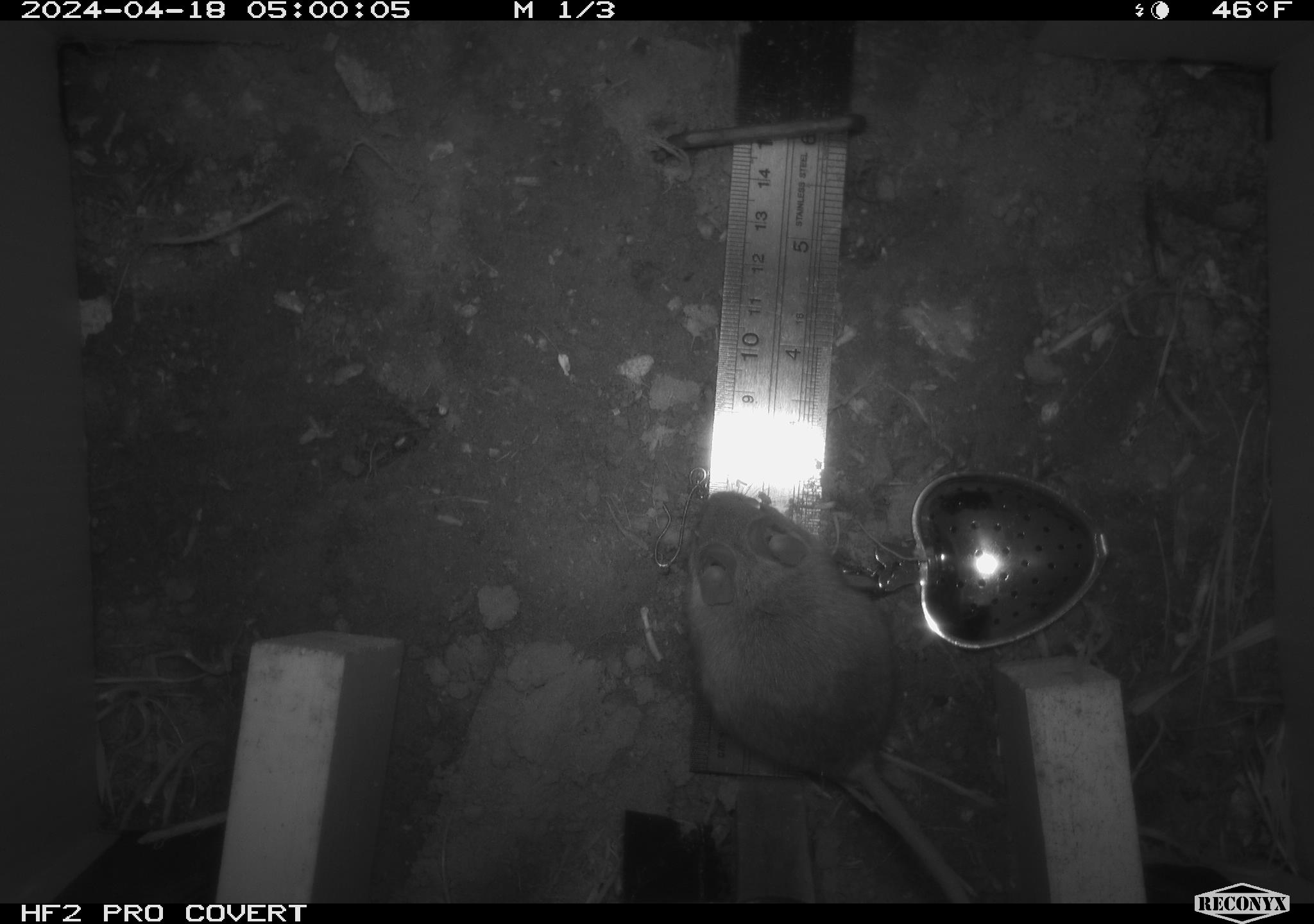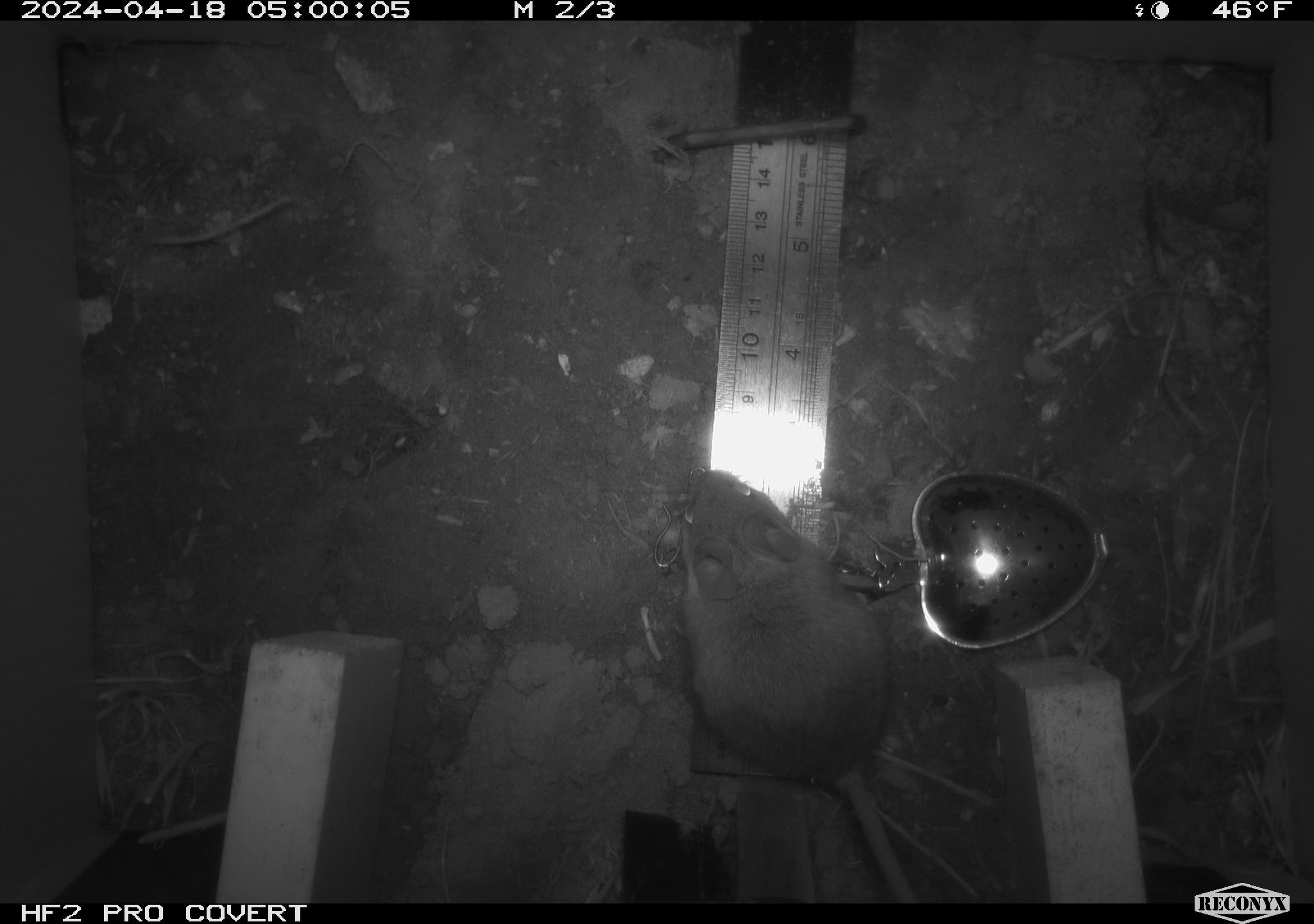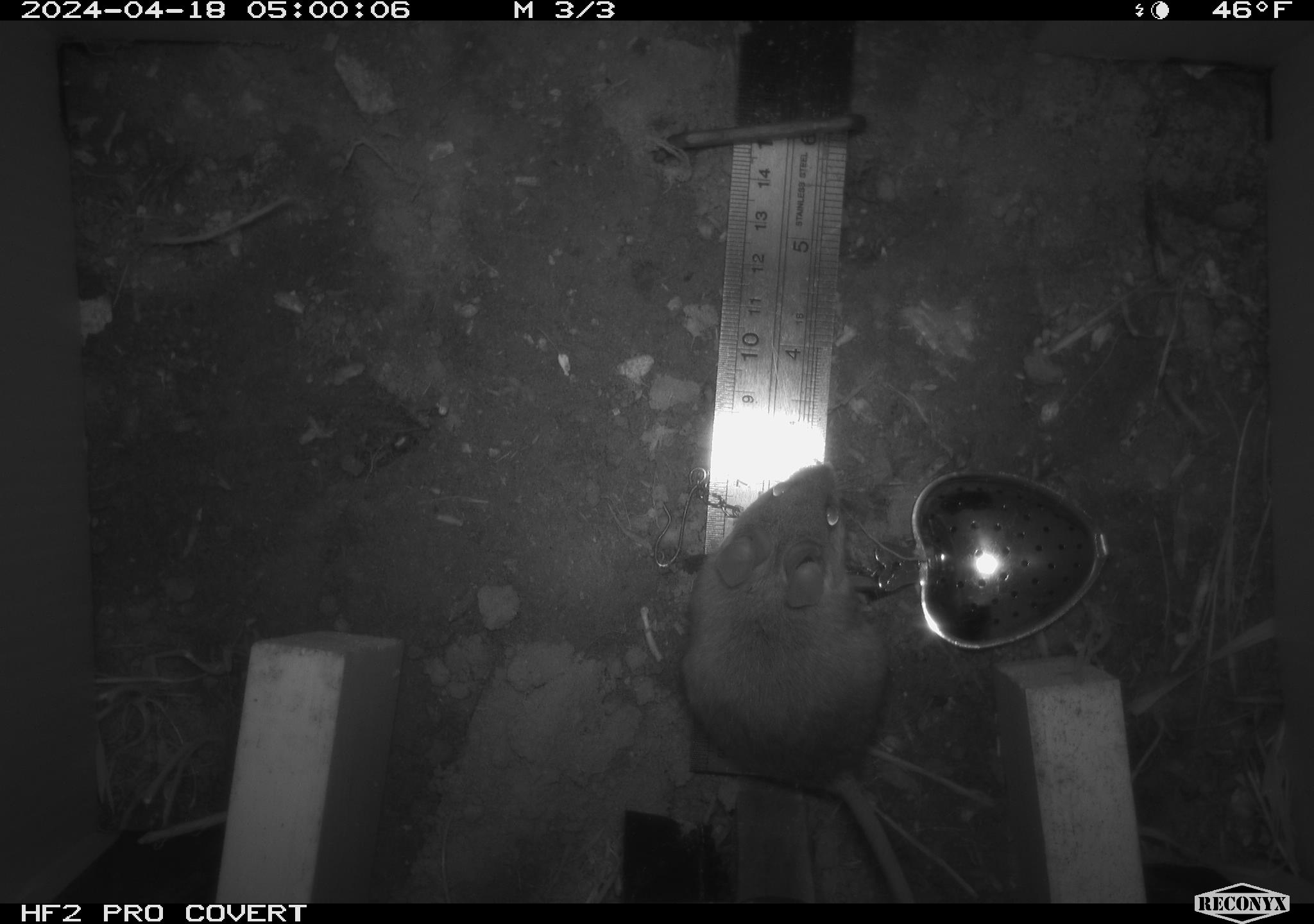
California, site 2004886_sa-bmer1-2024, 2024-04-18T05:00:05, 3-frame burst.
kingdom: Animalia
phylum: Chordata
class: Mammalia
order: Rodentia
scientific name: Rodentia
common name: mouse species